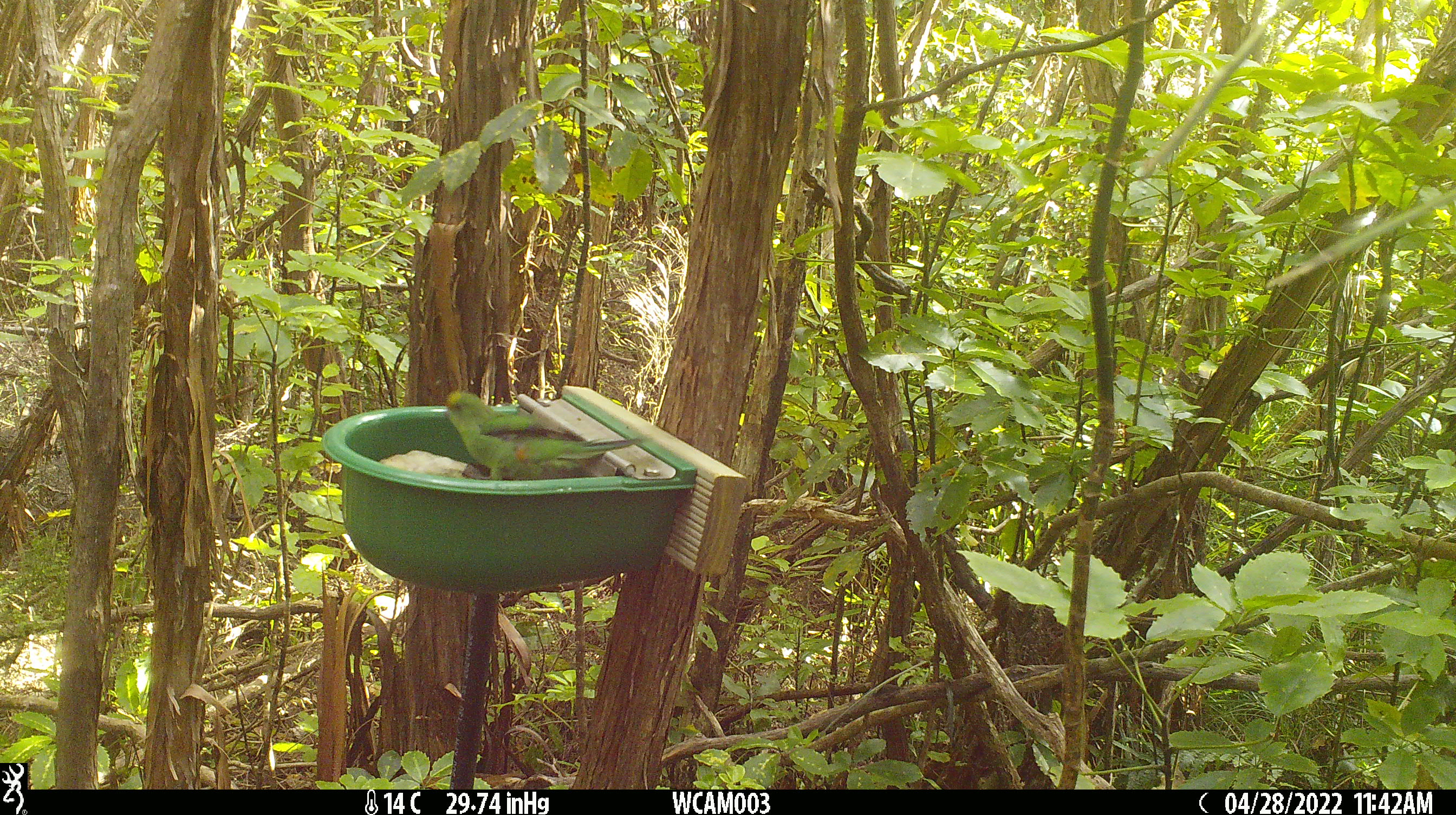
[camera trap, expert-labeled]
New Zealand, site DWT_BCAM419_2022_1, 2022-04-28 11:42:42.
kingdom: Animalia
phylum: Chordata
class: Aves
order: Psittaciformes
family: Psittaculidae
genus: Cyanoramphus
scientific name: Cyanoramphus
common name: parakeet